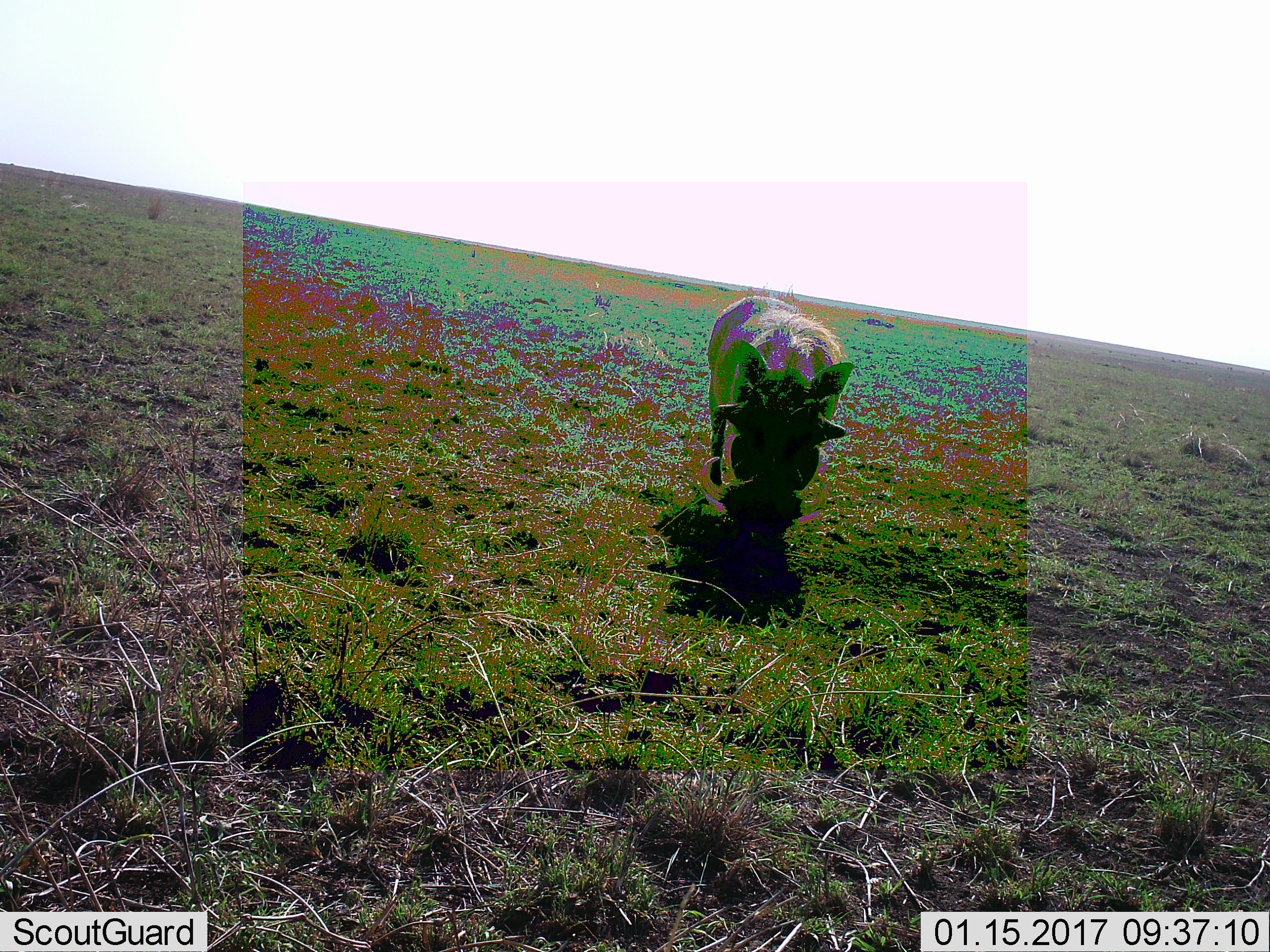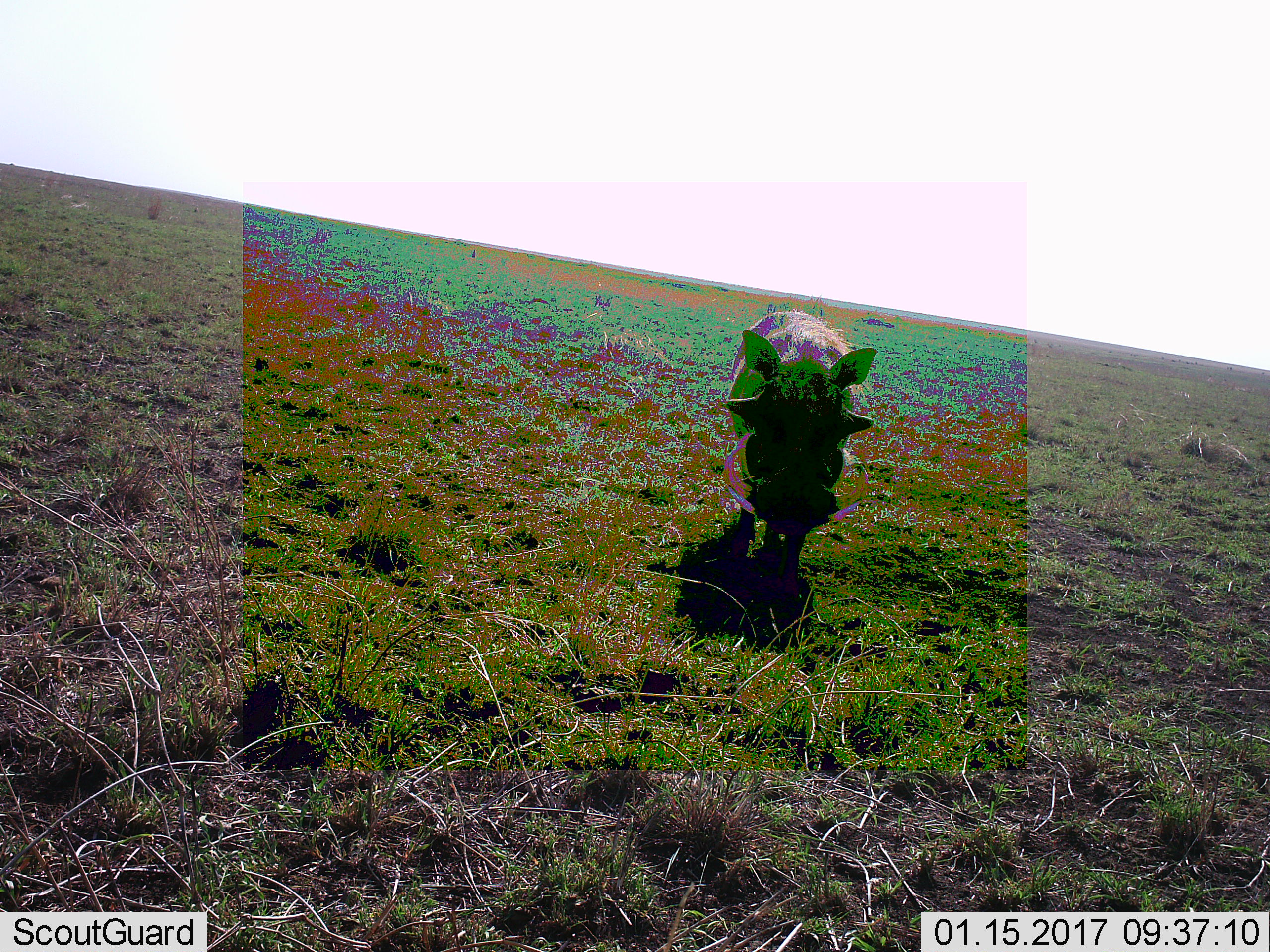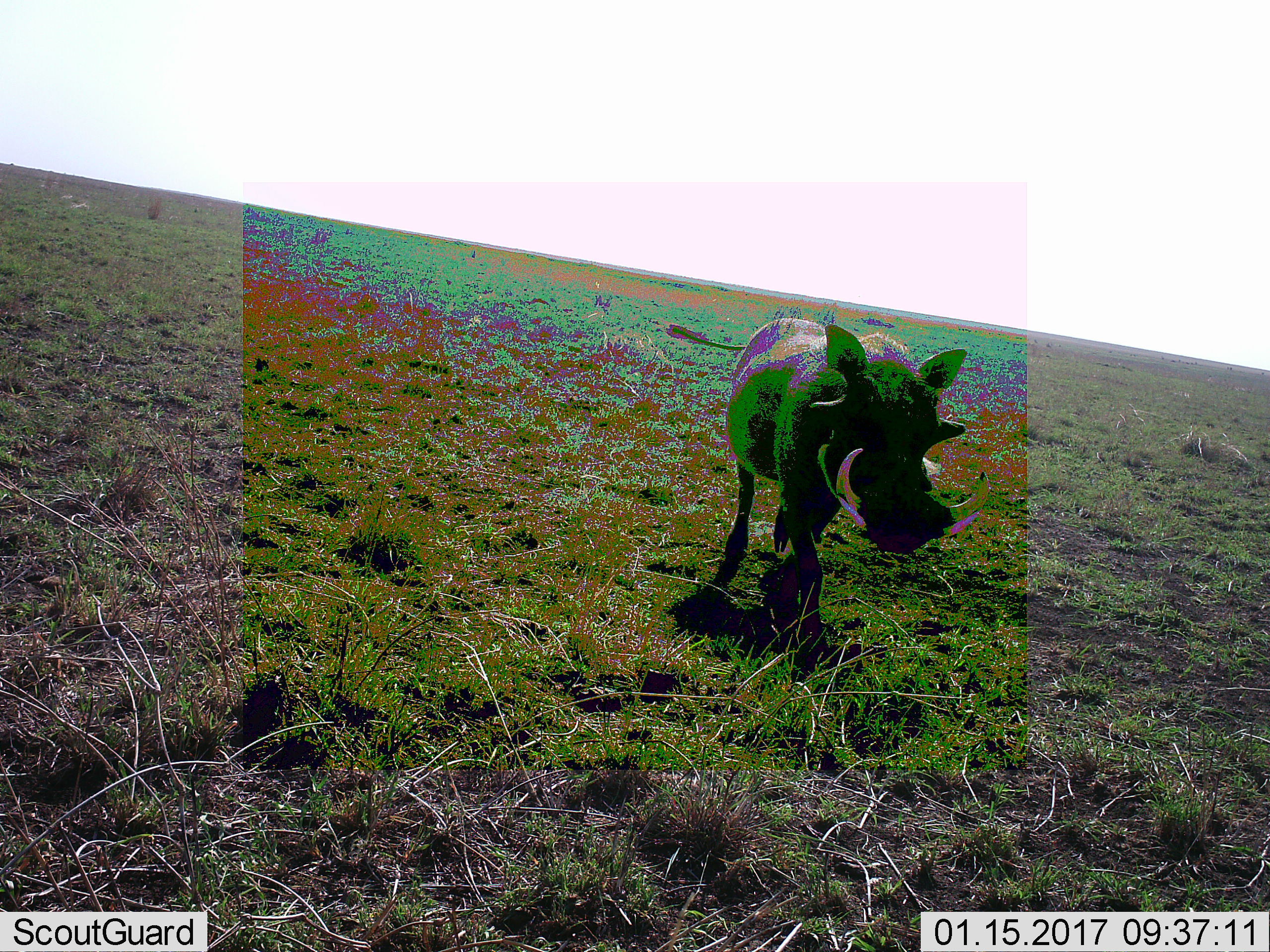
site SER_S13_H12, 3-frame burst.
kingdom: Animalia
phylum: Chordata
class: Mammalia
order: Artiodactyla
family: Suidae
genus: Phacochoerus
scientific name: Phacochoerus africanus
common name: warthog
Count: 1.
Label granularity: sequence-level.